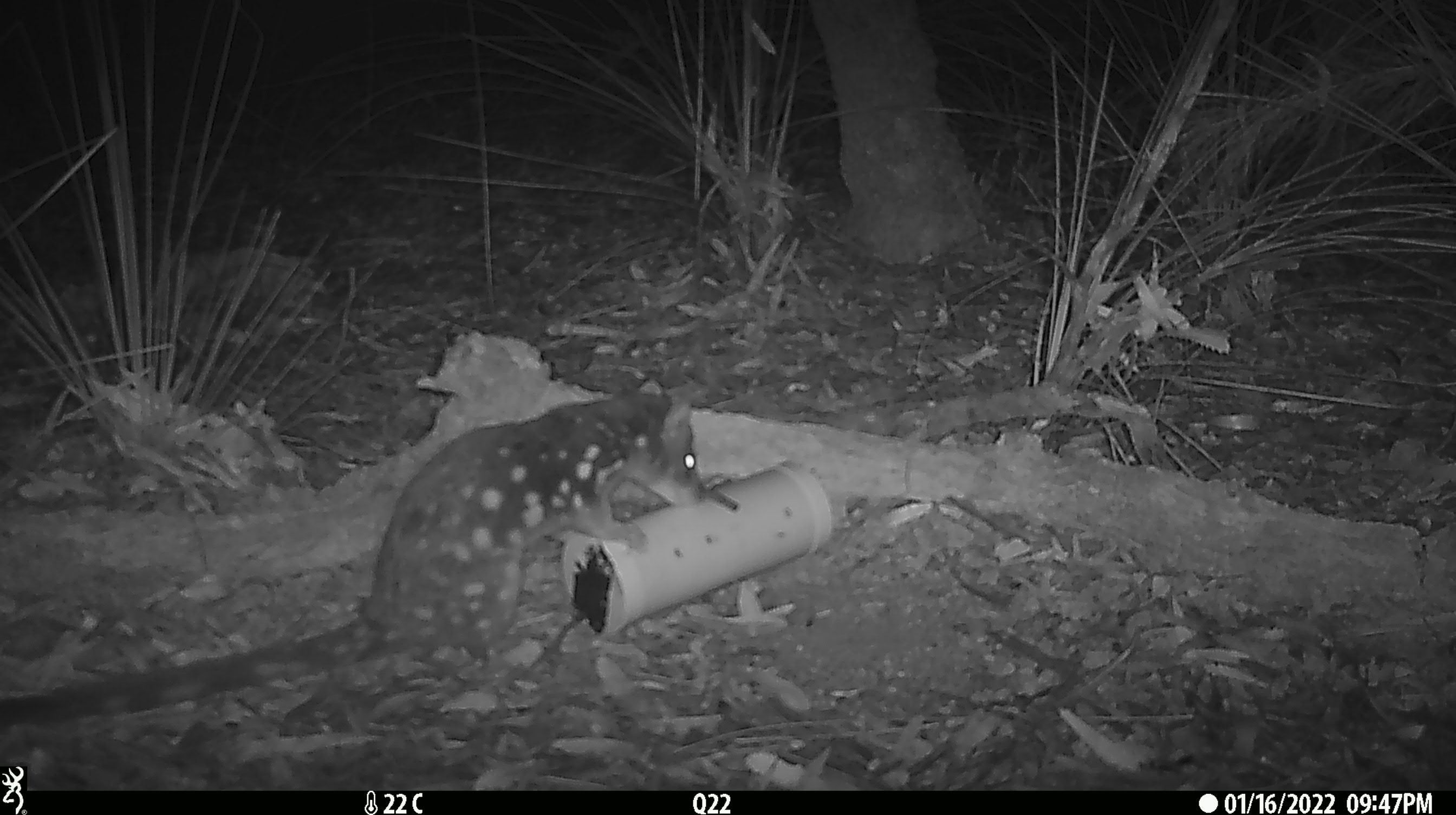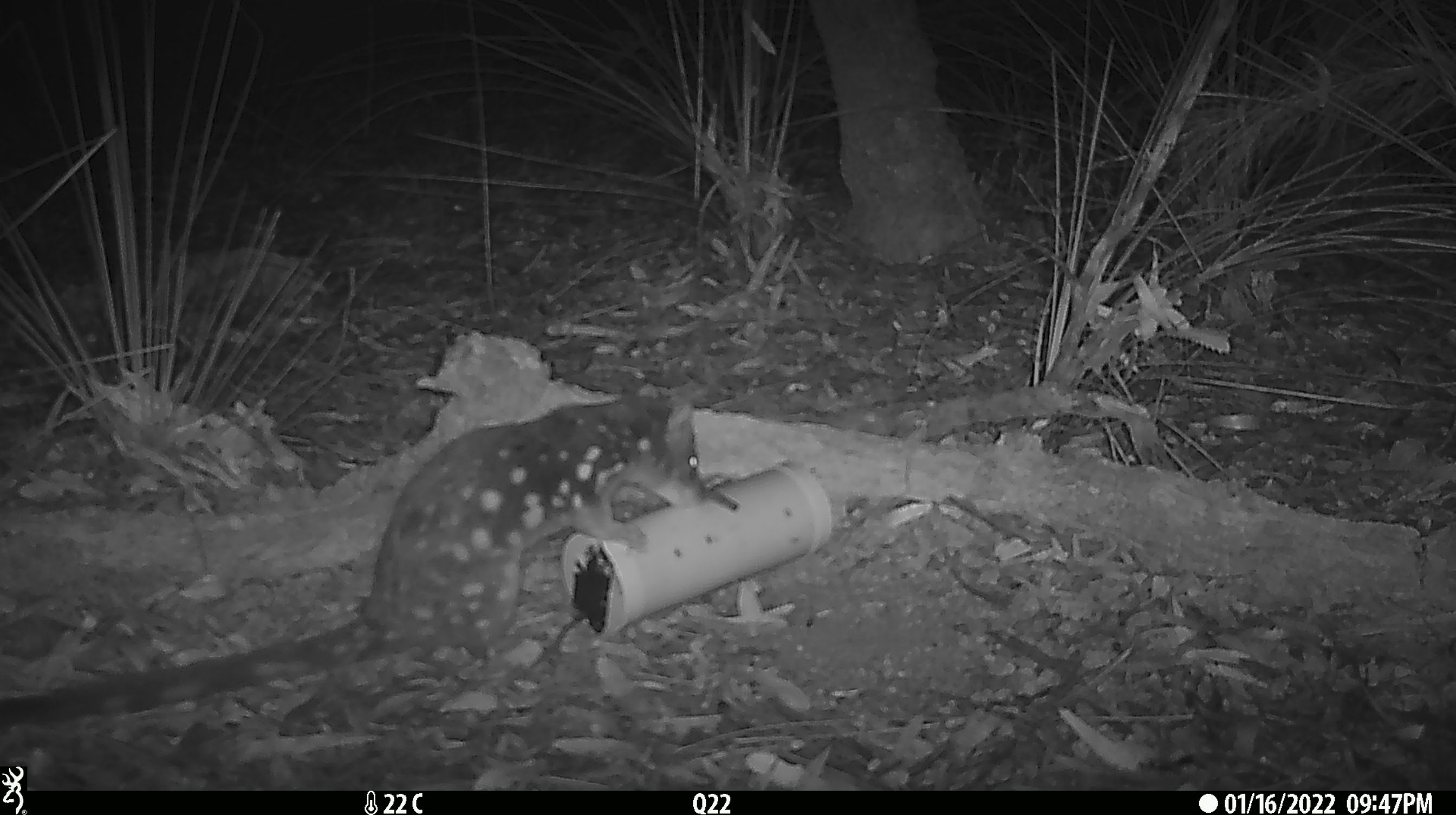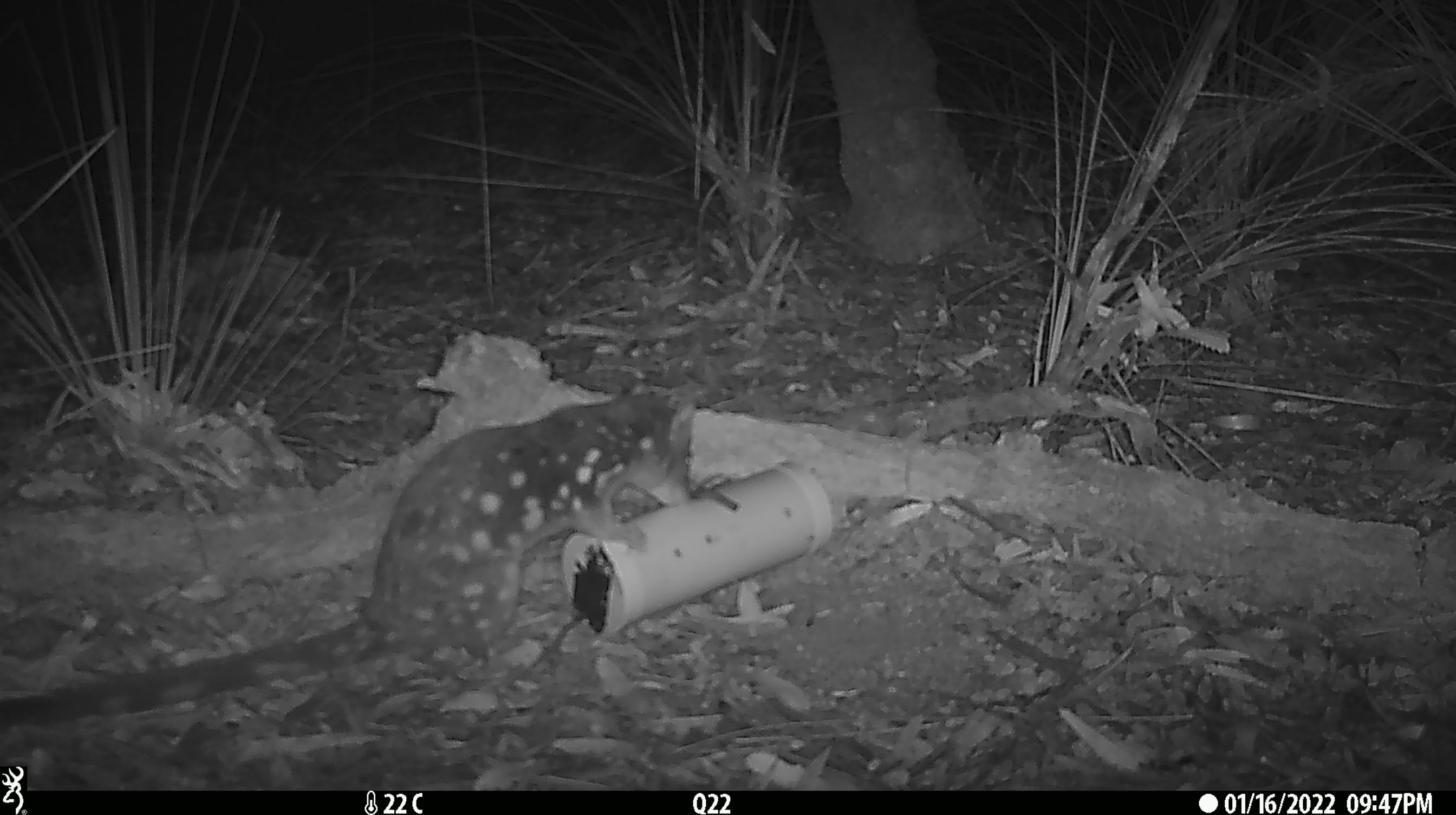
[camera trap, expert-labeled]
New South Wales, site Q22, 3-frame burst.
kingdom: Animalia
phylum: Chordata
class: Mammalia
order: Dasyuromorphia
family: Dasyuridae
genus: Dasyurus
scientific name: Dasyurus maculatus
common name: spotted-tailed quoll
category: quoll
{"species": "quoll (spotted-tailed quoll) (Dasyurus maculatus)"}